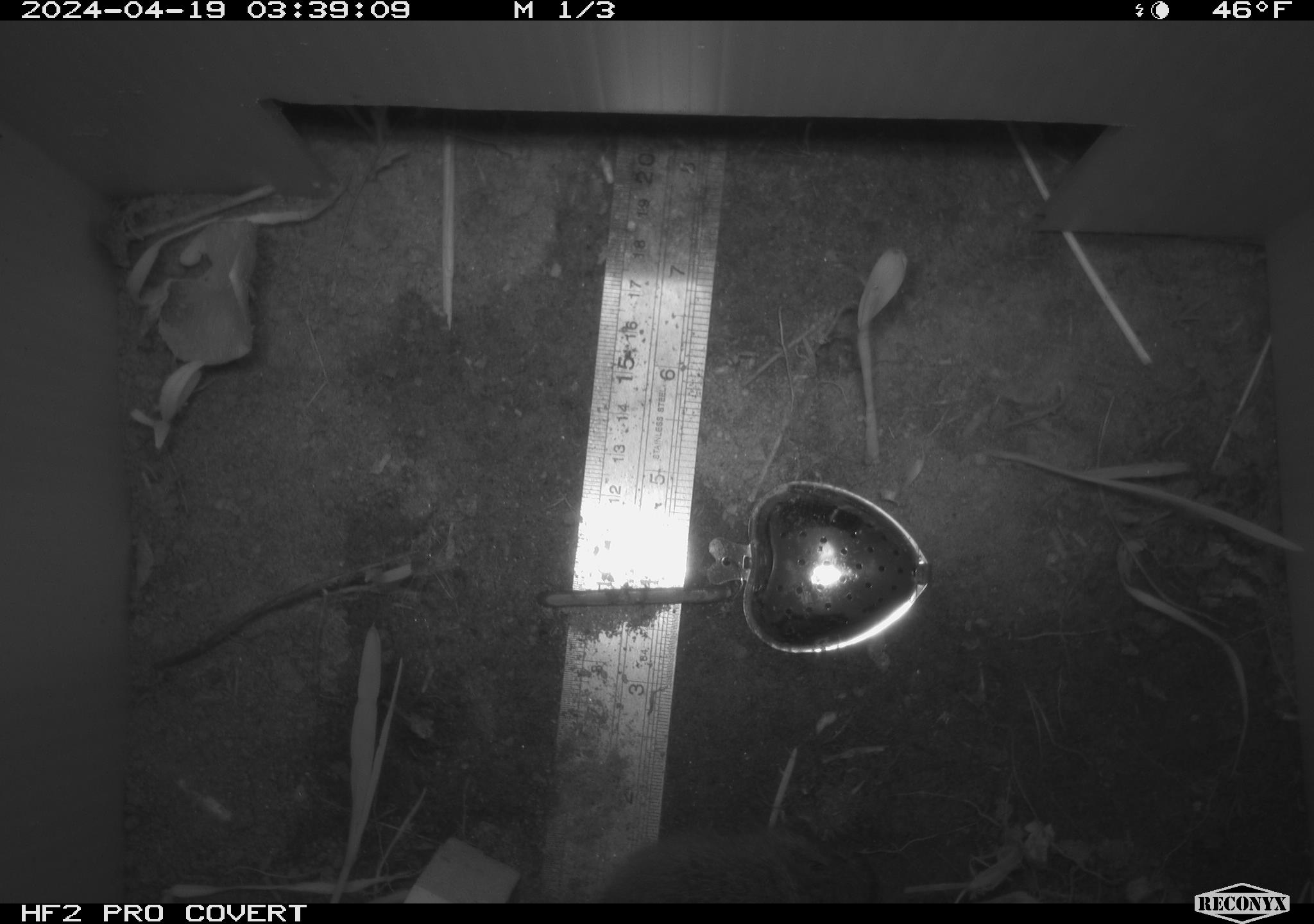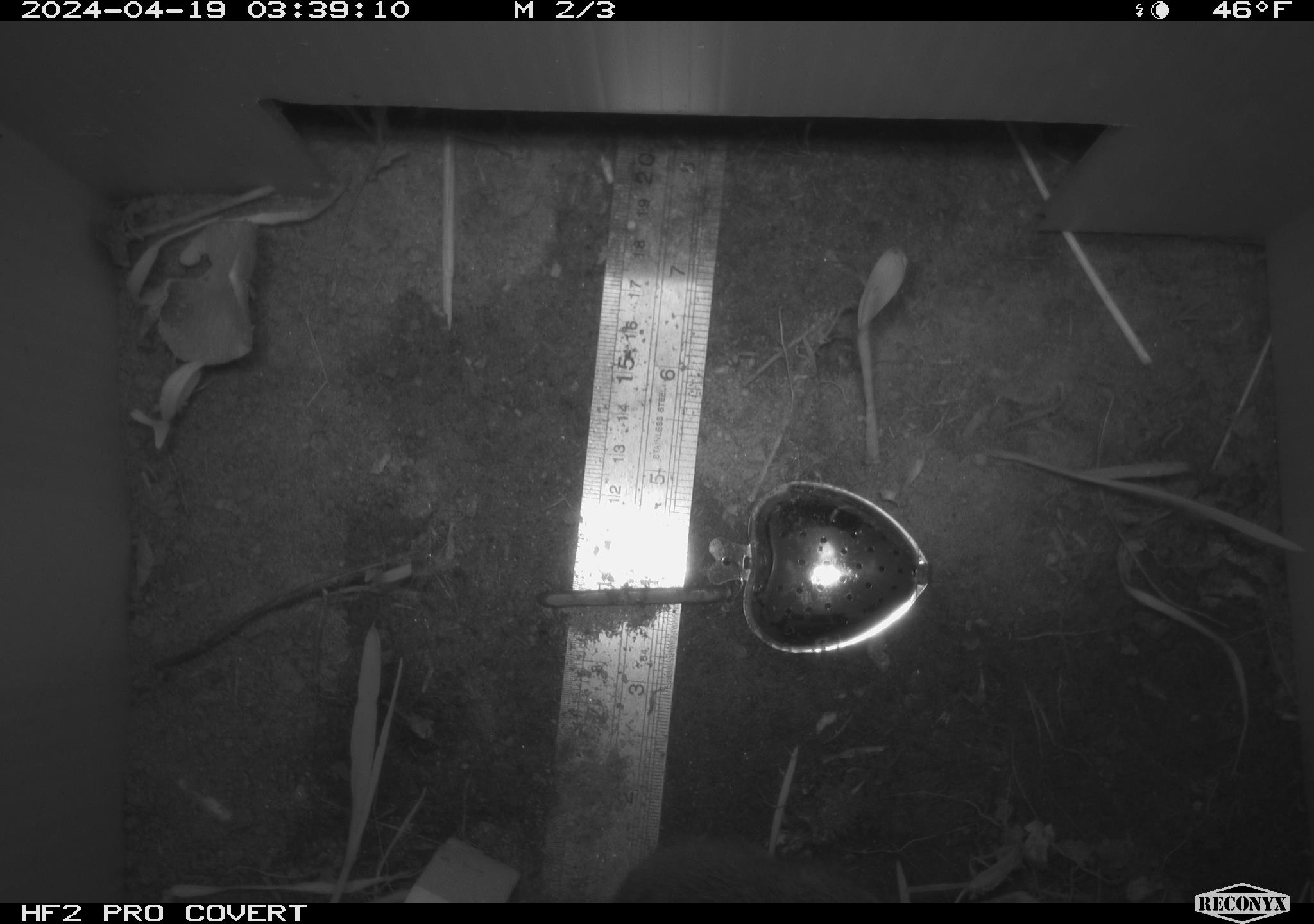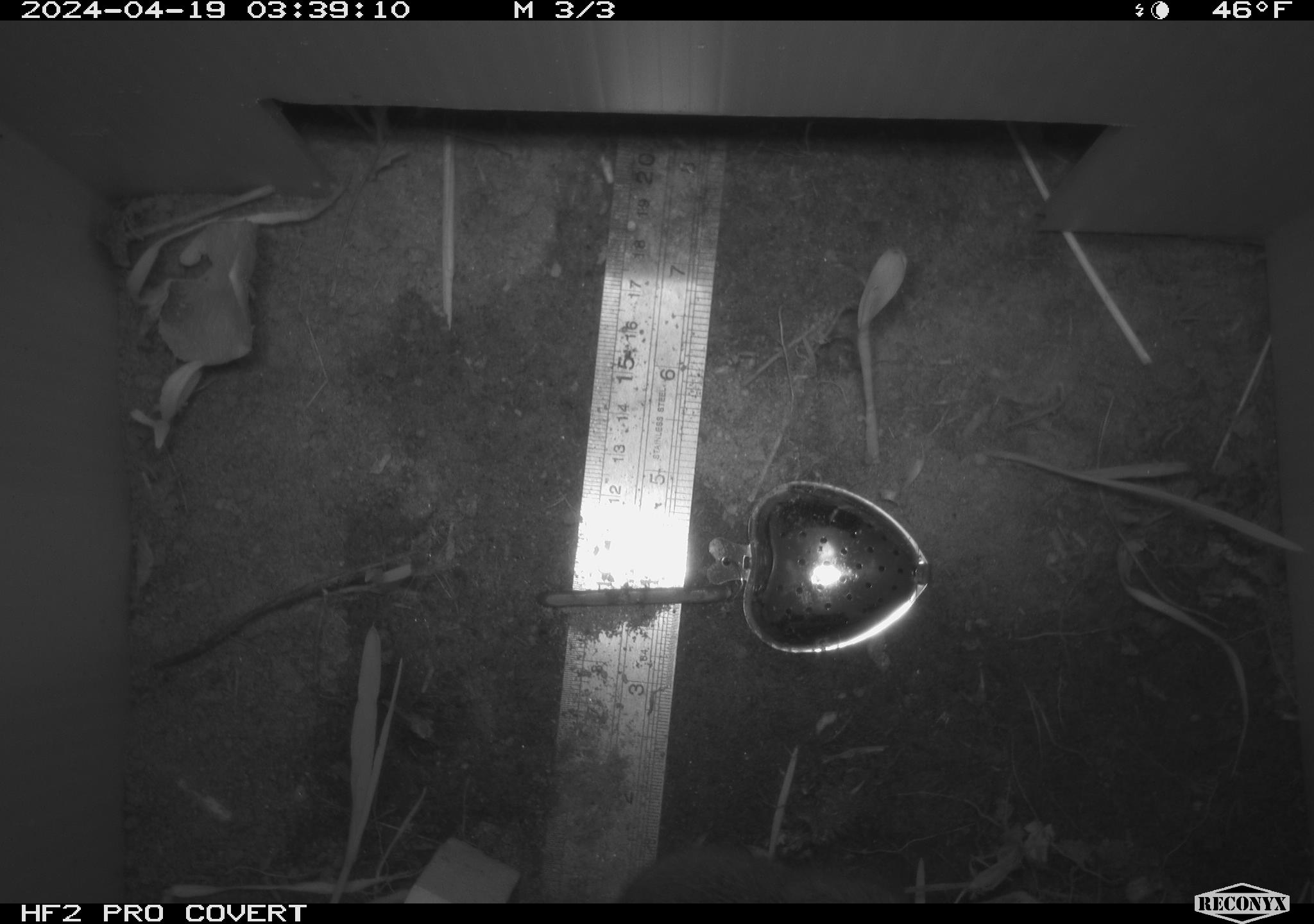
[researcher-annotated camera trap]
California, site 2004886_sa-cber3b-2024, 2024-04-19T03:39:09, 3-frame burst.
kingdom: Animalia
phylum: Chordata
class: Mammalia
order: Rodentia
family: Cricetidae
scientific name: Arvicolinae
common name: voles, lemmings, and muskrats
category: arvicolinae subfamily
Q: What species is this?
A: Arvicolinae subfamily (voles, lemmings, and muskrats) (Arvicolinae).